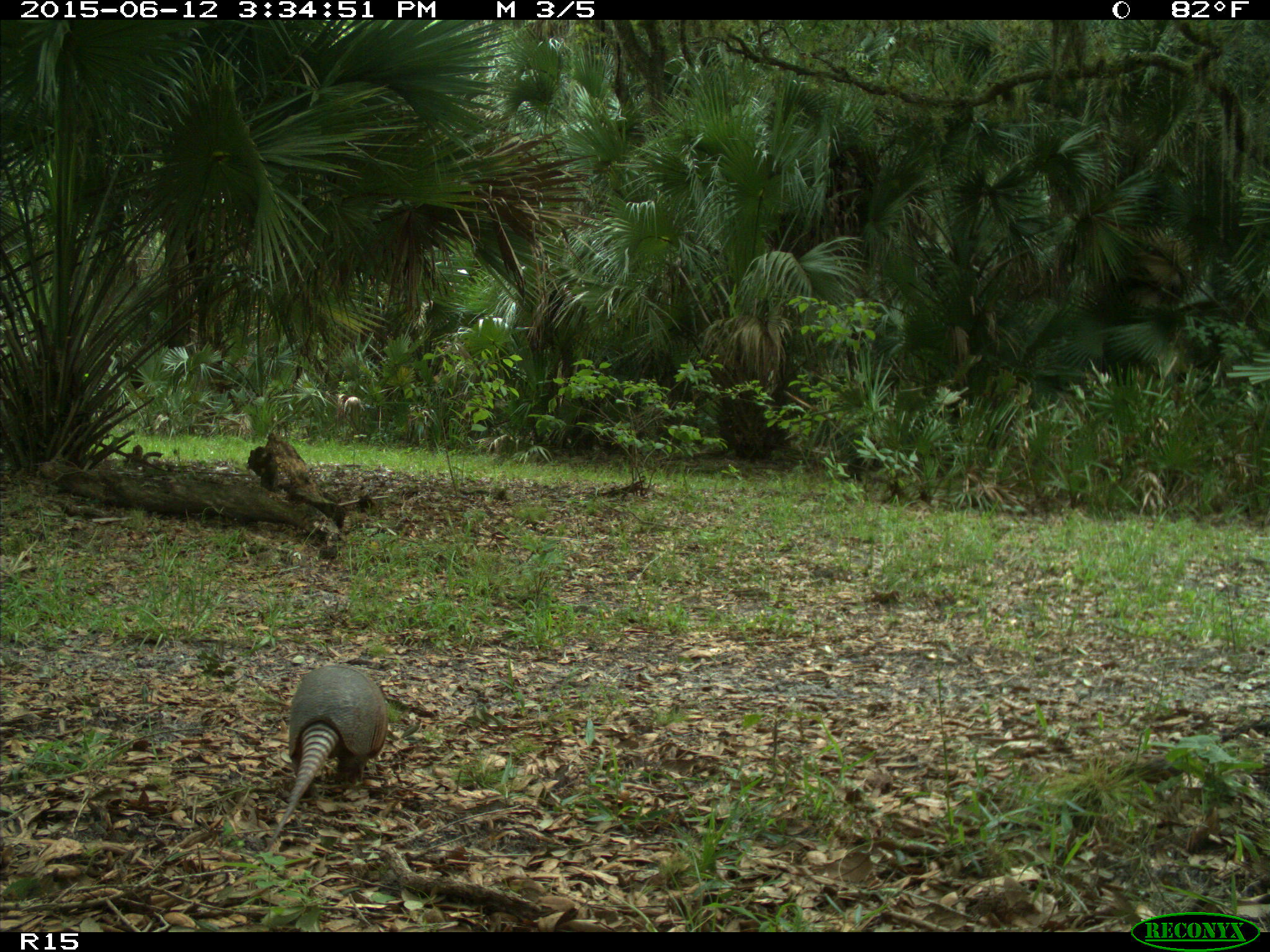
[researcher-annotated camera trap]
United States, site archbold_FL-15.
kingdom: Animalia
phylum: Chordata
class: Mammalia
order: Cingulata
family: Dasypodidae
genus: Dasypus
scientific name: Dasypus novemcinctus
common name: nine-banded armadillo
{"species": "Dasypus novemcinctus (nine-banded armadillo)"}